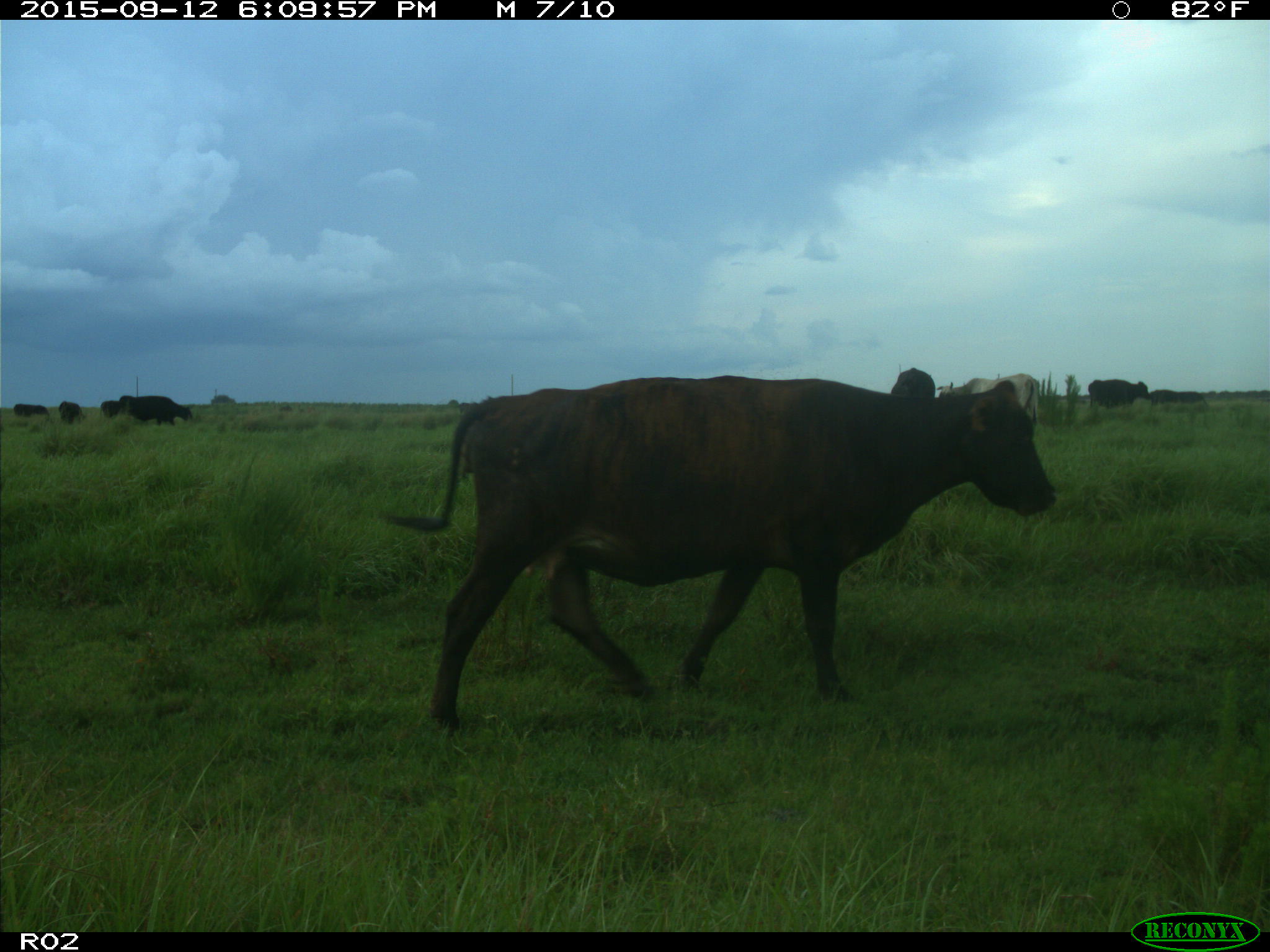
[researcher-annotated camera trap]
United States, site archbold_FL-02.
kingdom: Animalia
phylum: Chordata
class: Mammalia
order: Artiodactyla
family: Bovidae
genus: Bos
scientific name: Bos taurus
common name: domestic cow